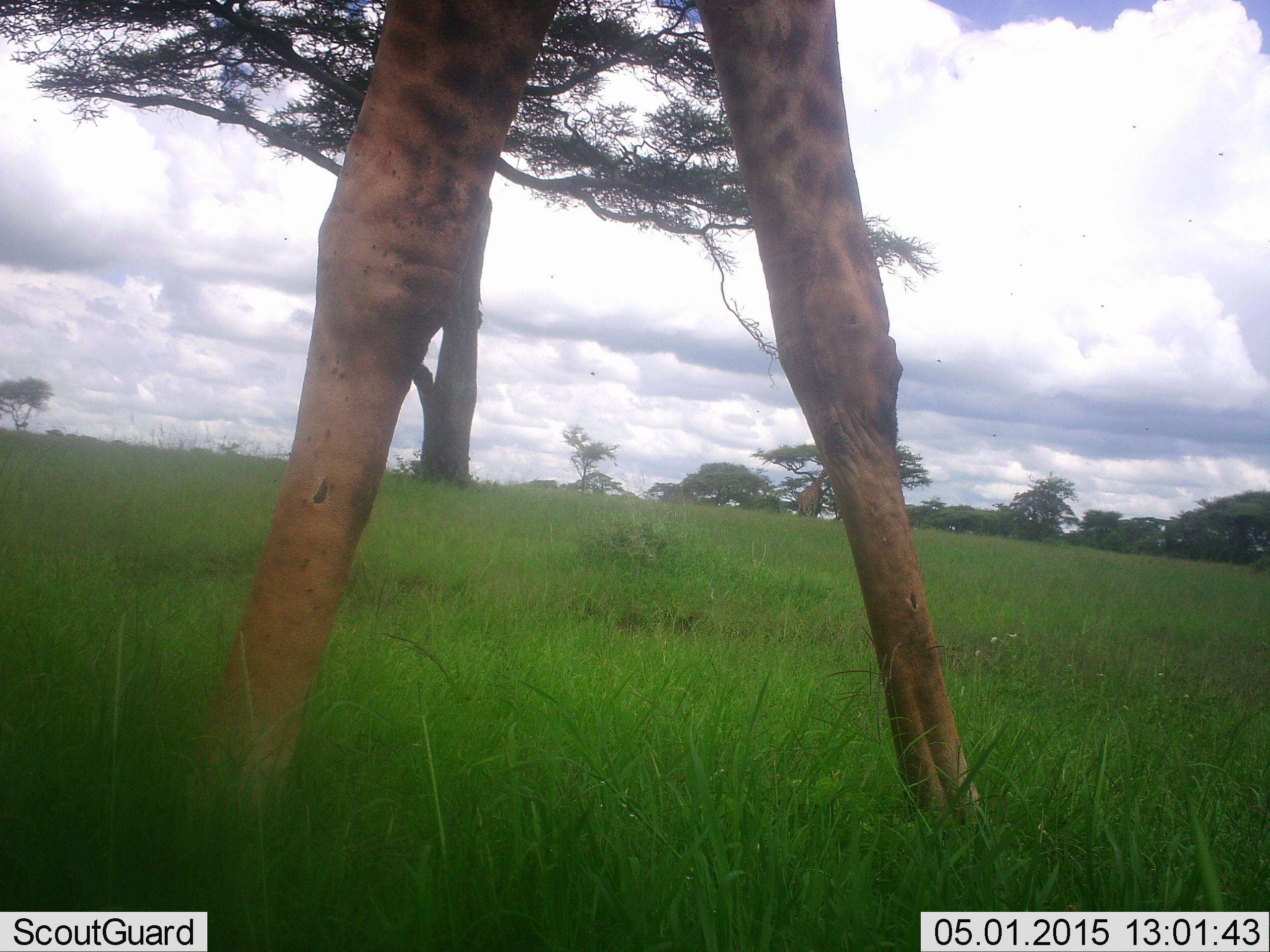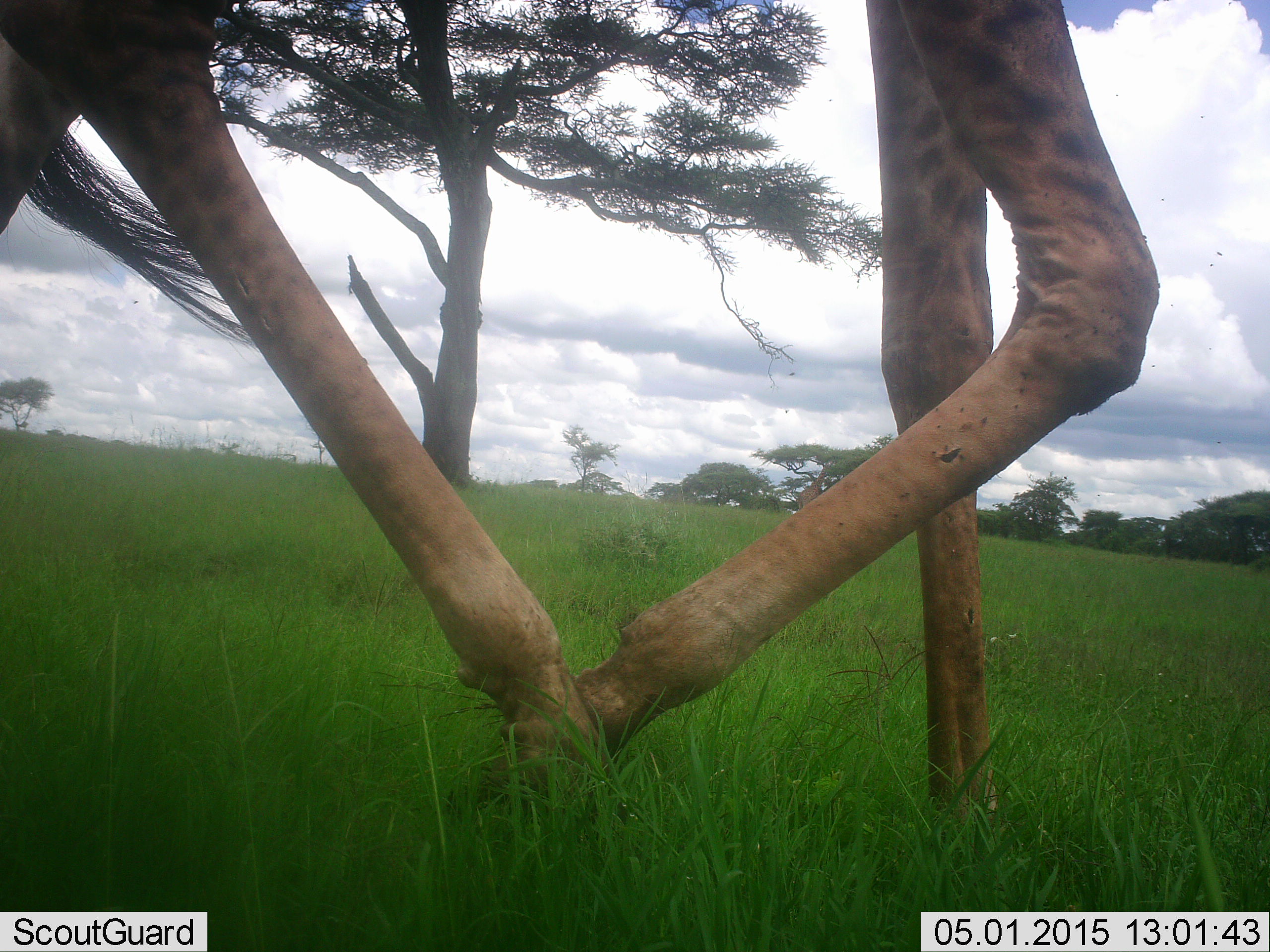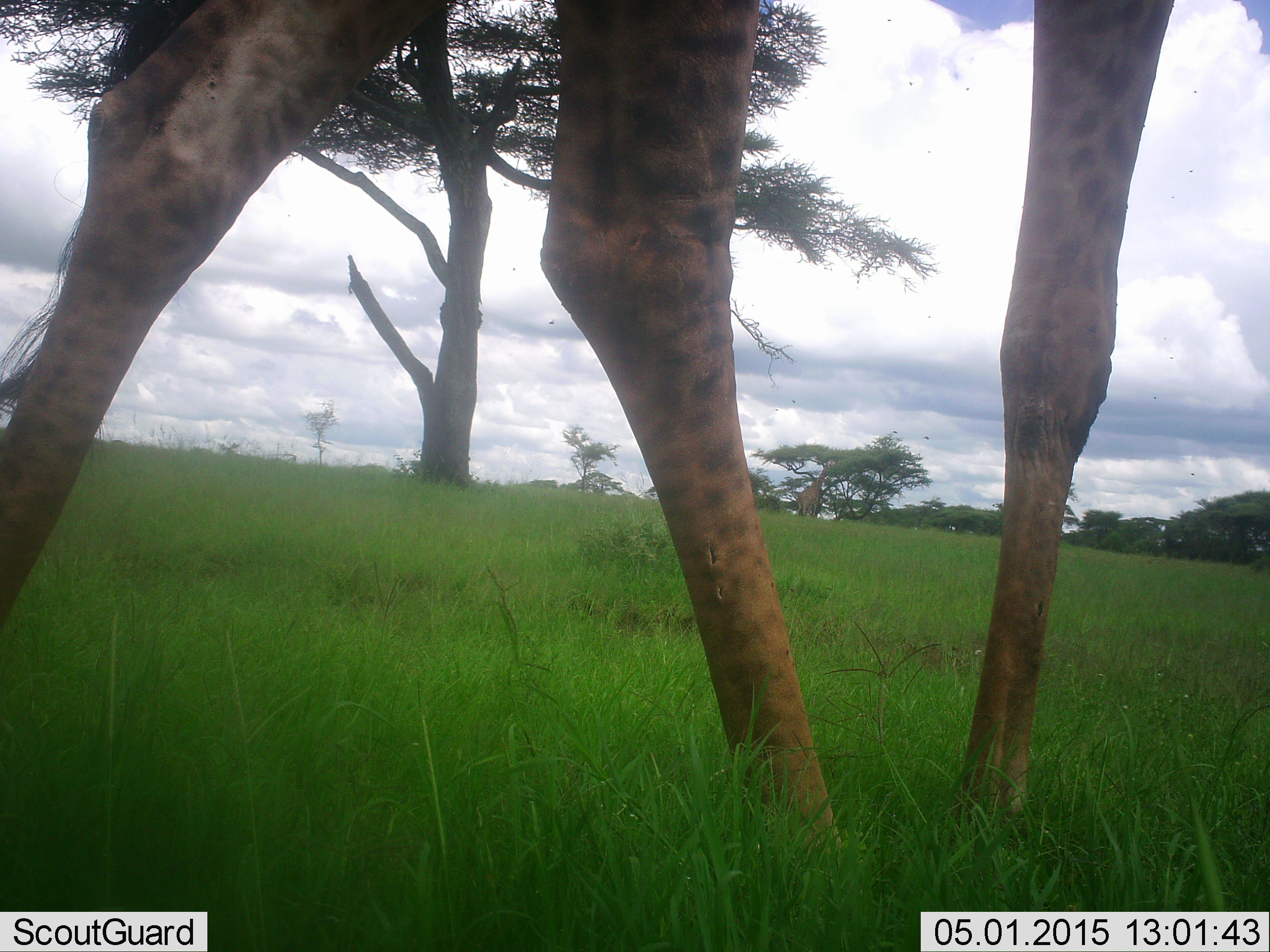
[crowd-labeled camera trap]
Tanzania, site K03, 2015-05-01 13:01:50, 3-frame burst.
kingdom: Animalia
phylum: Chordata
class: Mammalia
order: Artiodactyla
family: Giraffidae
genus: Giraffa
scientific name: Giraffa camelopardalis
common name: giraffe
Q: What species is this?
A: Giraffe (Giraffa camelopardalis).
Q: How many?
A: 1.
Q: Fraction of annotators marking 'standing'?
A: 25%.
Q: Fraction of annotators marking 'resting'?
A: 0%.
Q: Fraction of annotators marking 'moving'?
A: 88%.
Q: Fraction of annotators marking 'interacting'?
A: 0%.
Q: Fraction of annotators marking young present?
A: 0%.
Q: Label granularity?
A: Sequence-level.